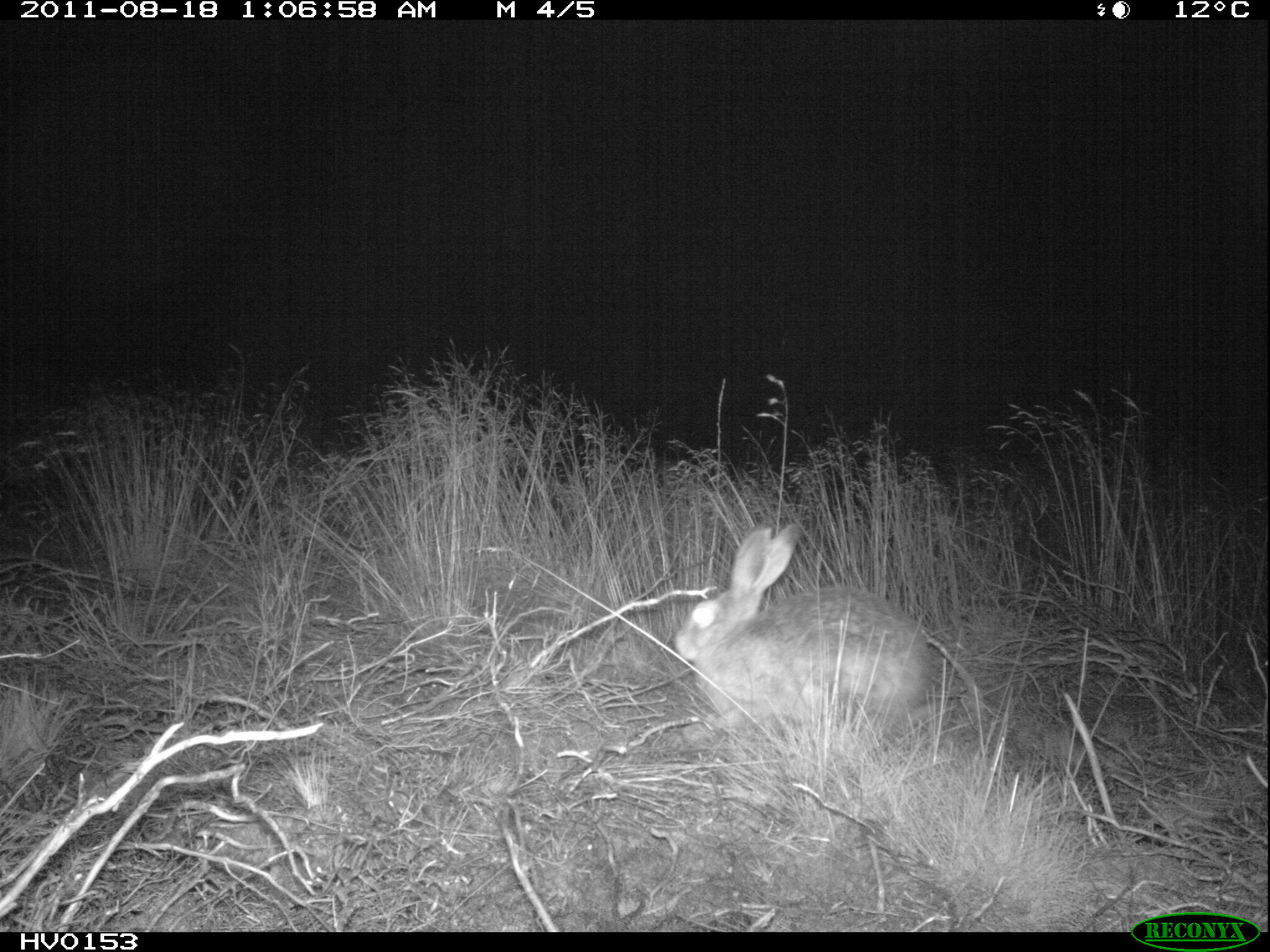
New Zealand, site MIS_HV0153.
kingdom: Animalia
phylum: Chordata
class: Mammalia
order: Lagomorpha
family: Leporidae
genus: Lepus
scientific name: Lepus europaeus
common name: brown hare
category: hare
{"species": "hare (brown hare) (Lepus europaeus)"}